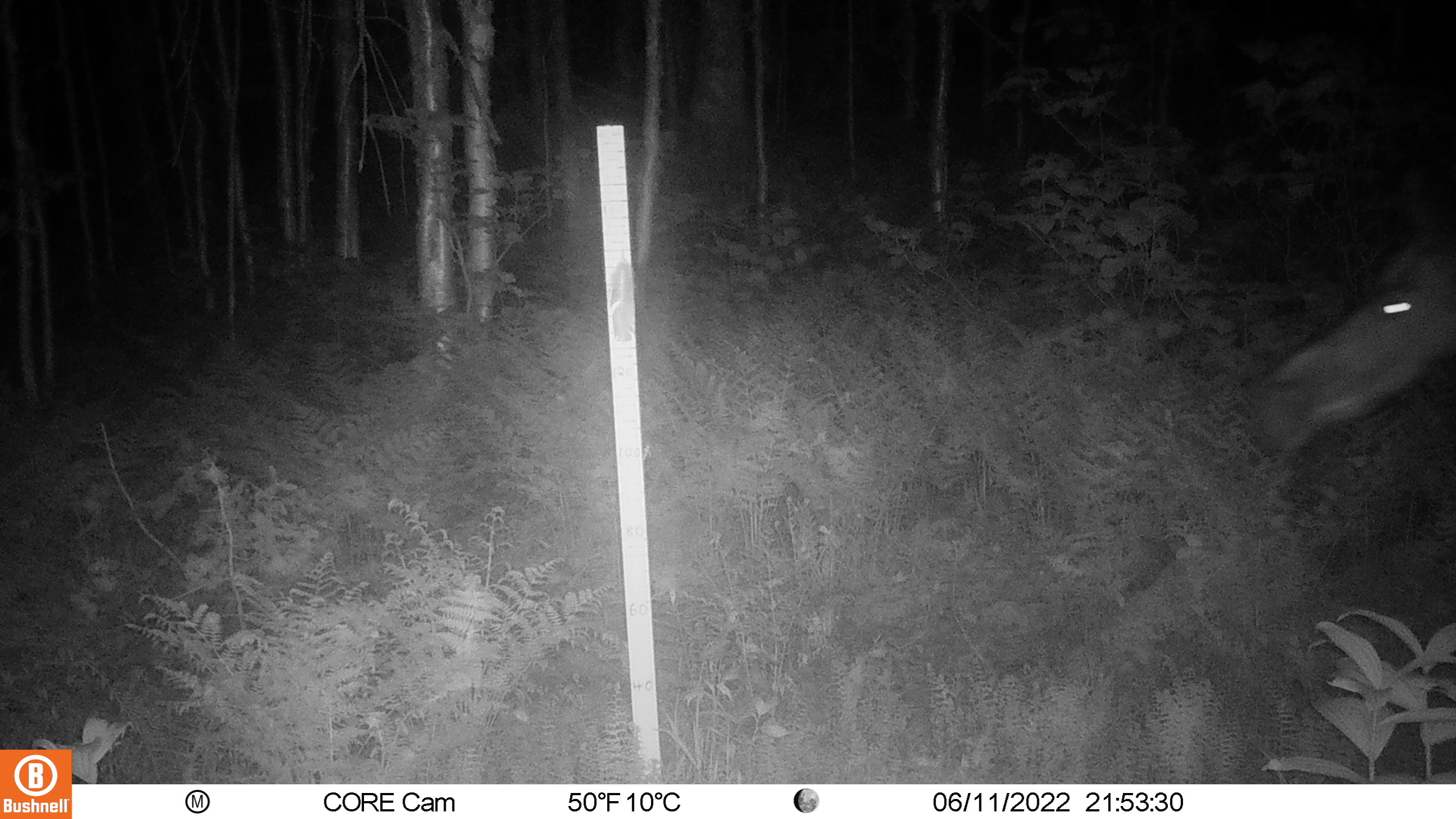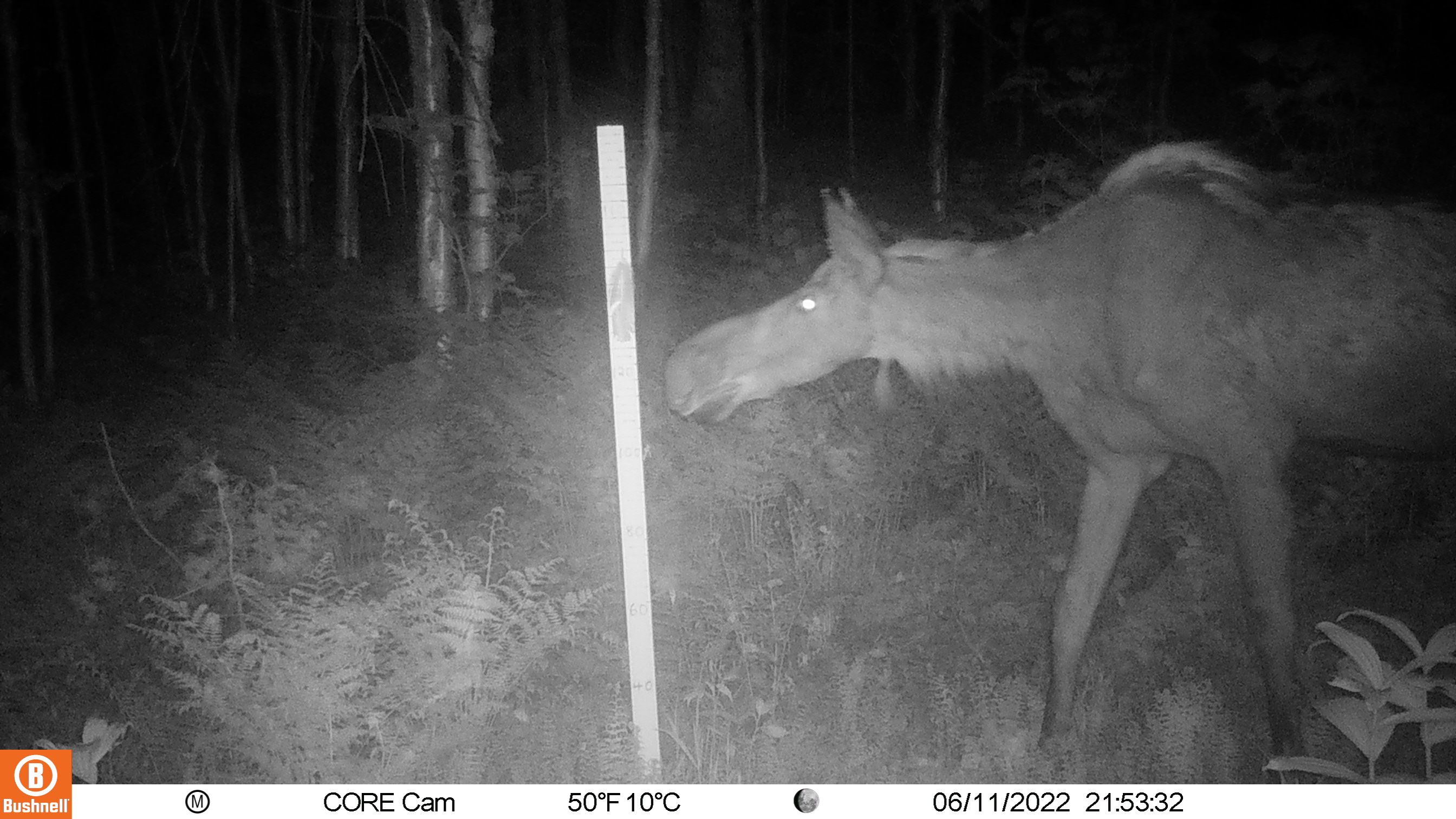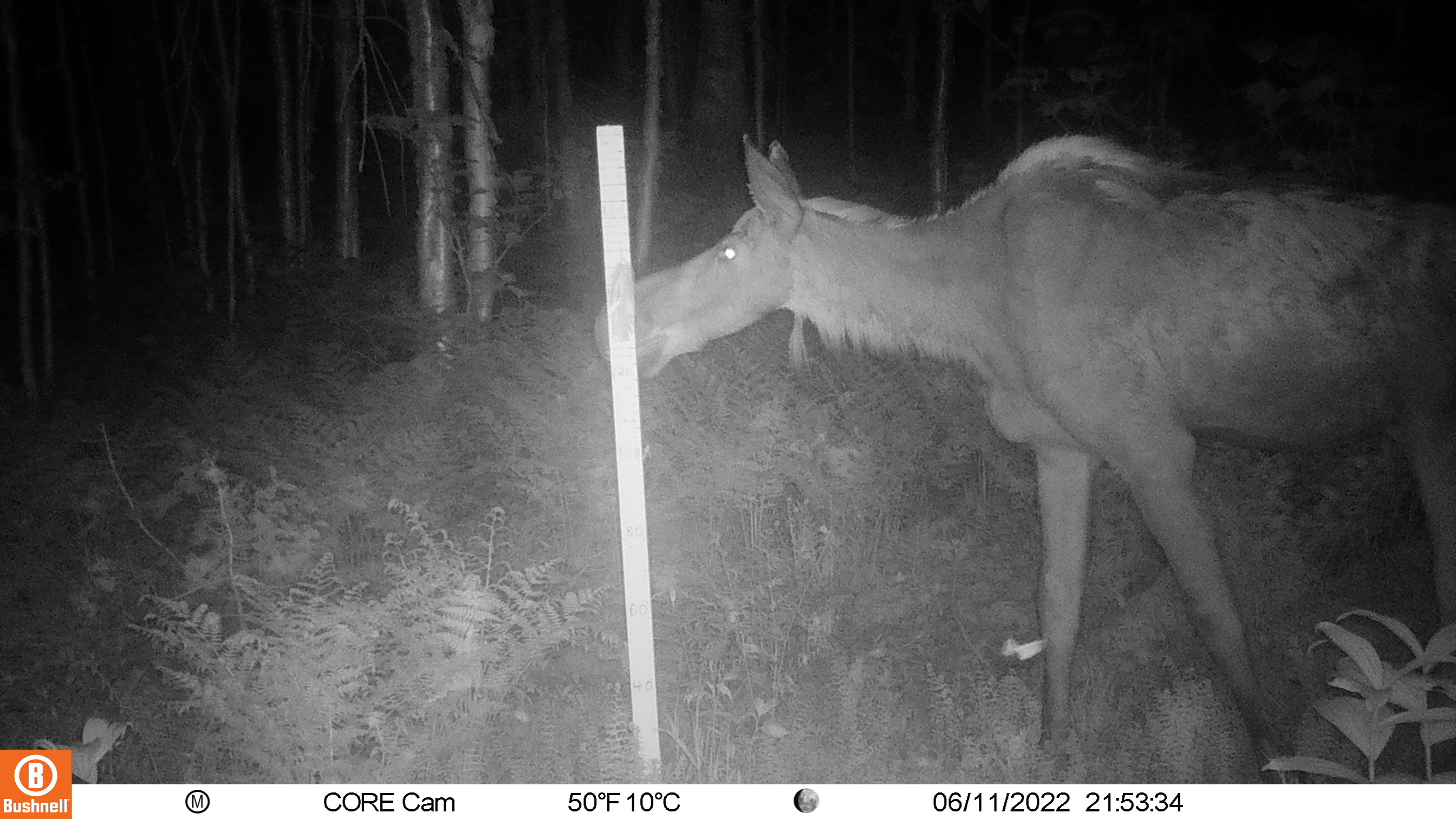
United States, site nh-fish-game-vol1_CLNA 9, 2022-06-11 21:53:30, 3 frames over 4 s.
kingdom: Animalia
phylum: Chordata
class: Mammalia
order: Artiodactyla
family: Cervidae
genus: Alces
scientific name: Alces alces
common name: moose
Moose (Alces alces).